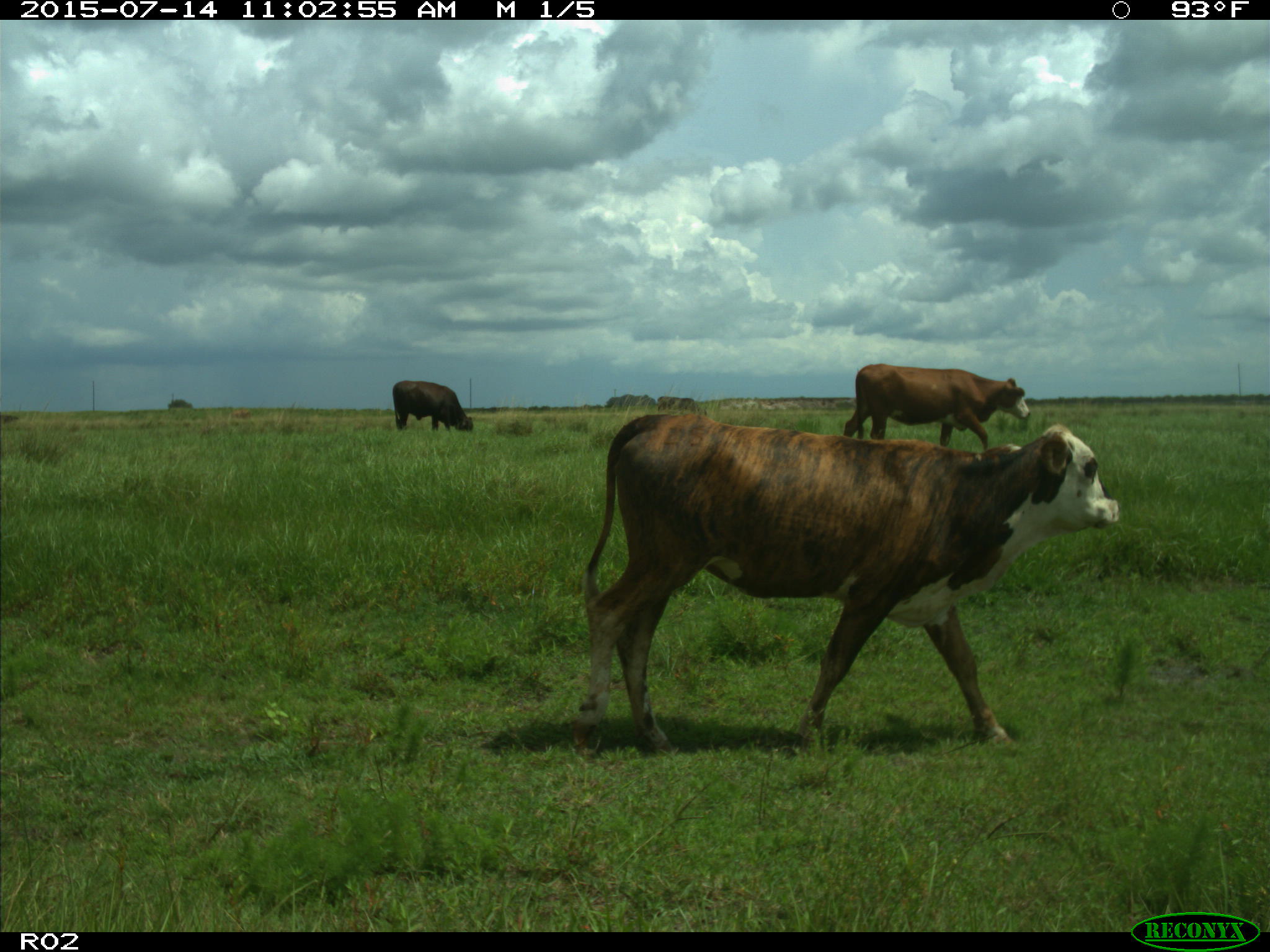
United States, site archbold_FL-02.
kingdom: Animalia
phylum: Chordata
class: Mammalia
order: Artiodactyla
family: Bovidae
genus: Bos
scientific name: Bos taurus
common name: domestic cow